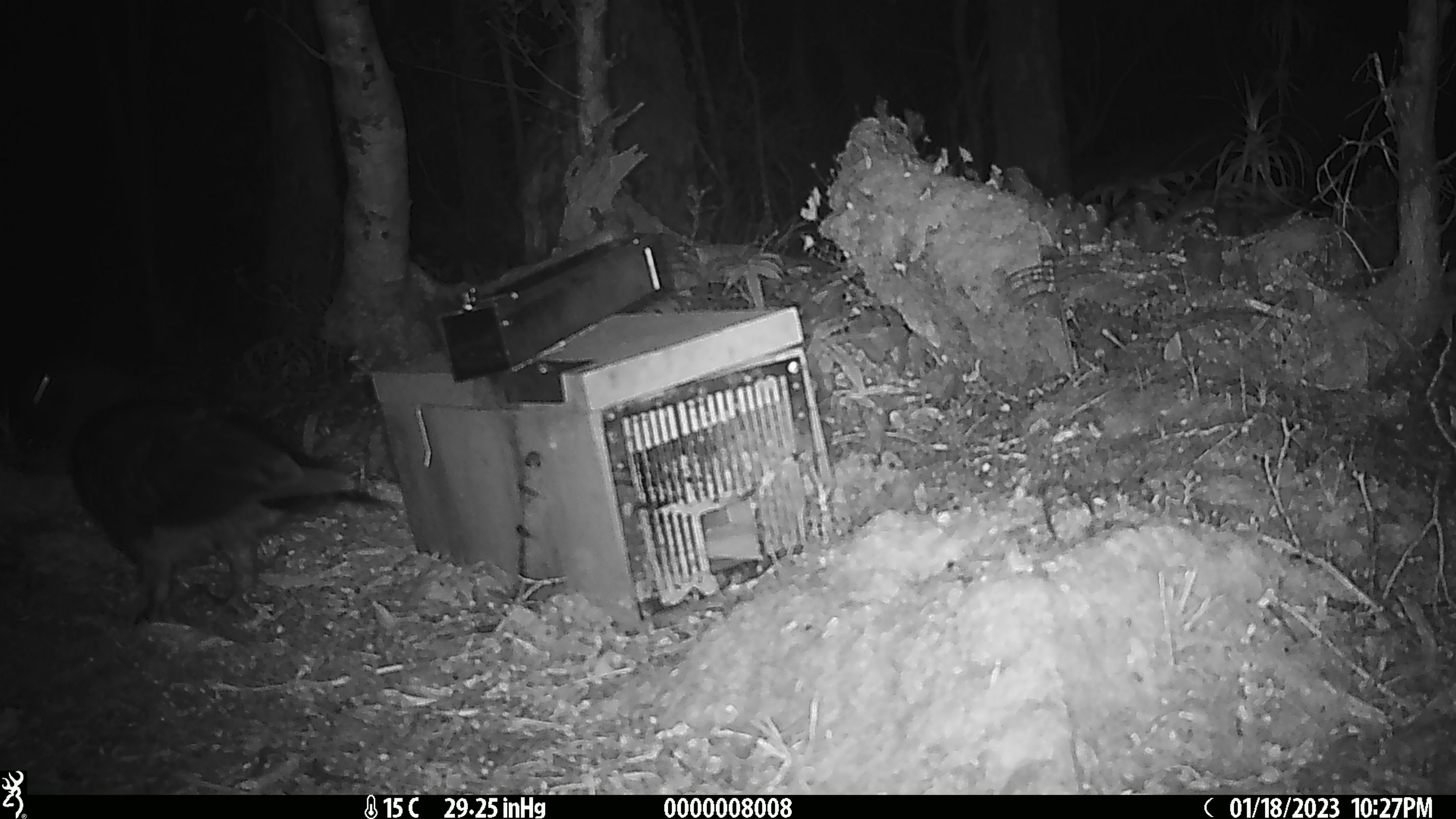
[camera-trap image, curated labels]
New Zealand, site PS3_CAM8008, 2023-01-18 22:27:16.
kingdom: Animalia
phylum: Chordata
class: Aves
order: Psittaciformes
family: Strigopidae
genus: Nestor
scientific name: Nestor notabilis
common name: kea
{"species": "kea (Nestor notabilis)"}